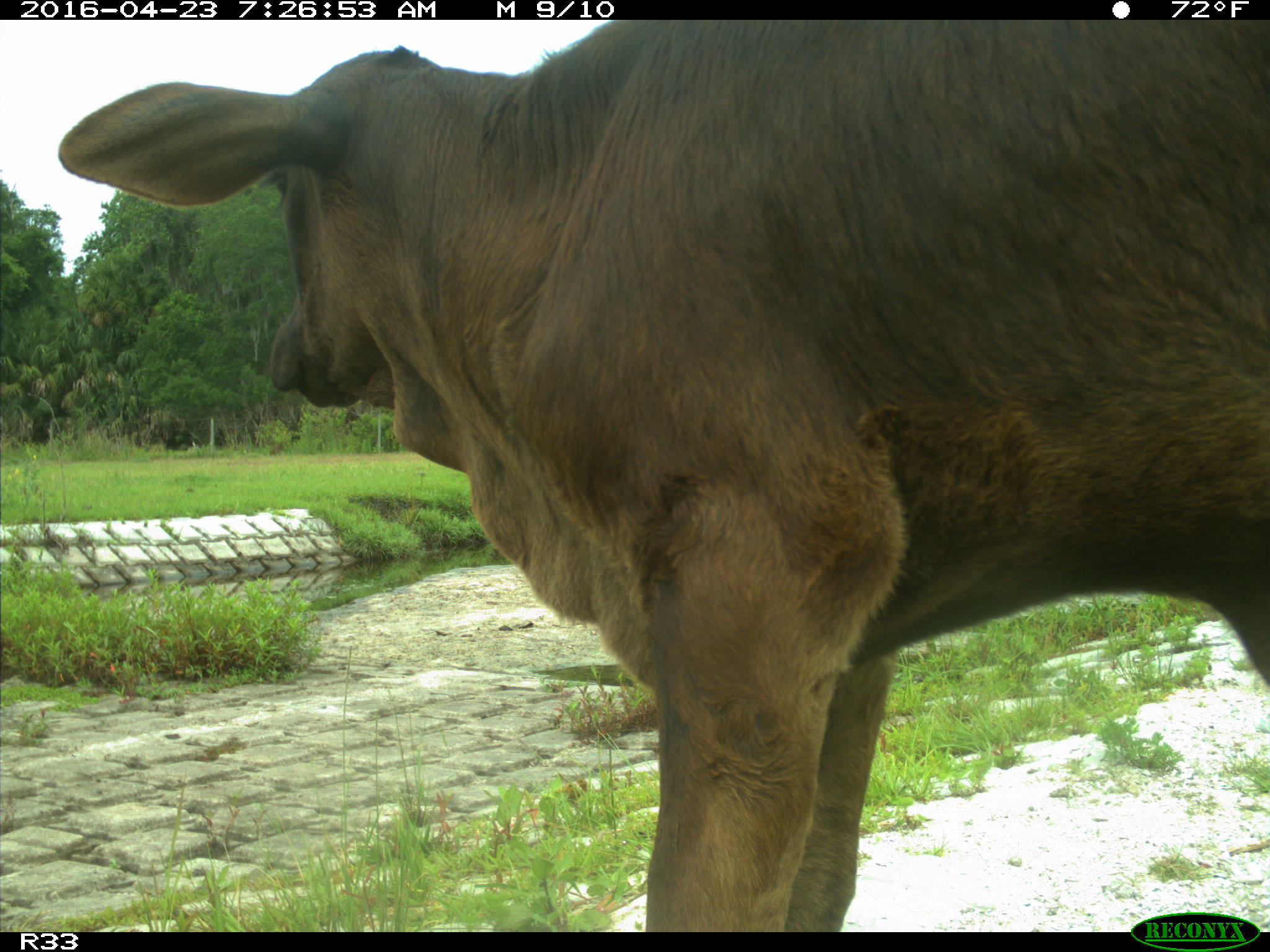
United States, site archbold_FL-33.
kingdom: Animalia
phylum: Chordata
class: Mammalia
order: Artiodactyla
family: Bovidae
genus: Bos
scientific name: Bos taurus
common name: domestic cow